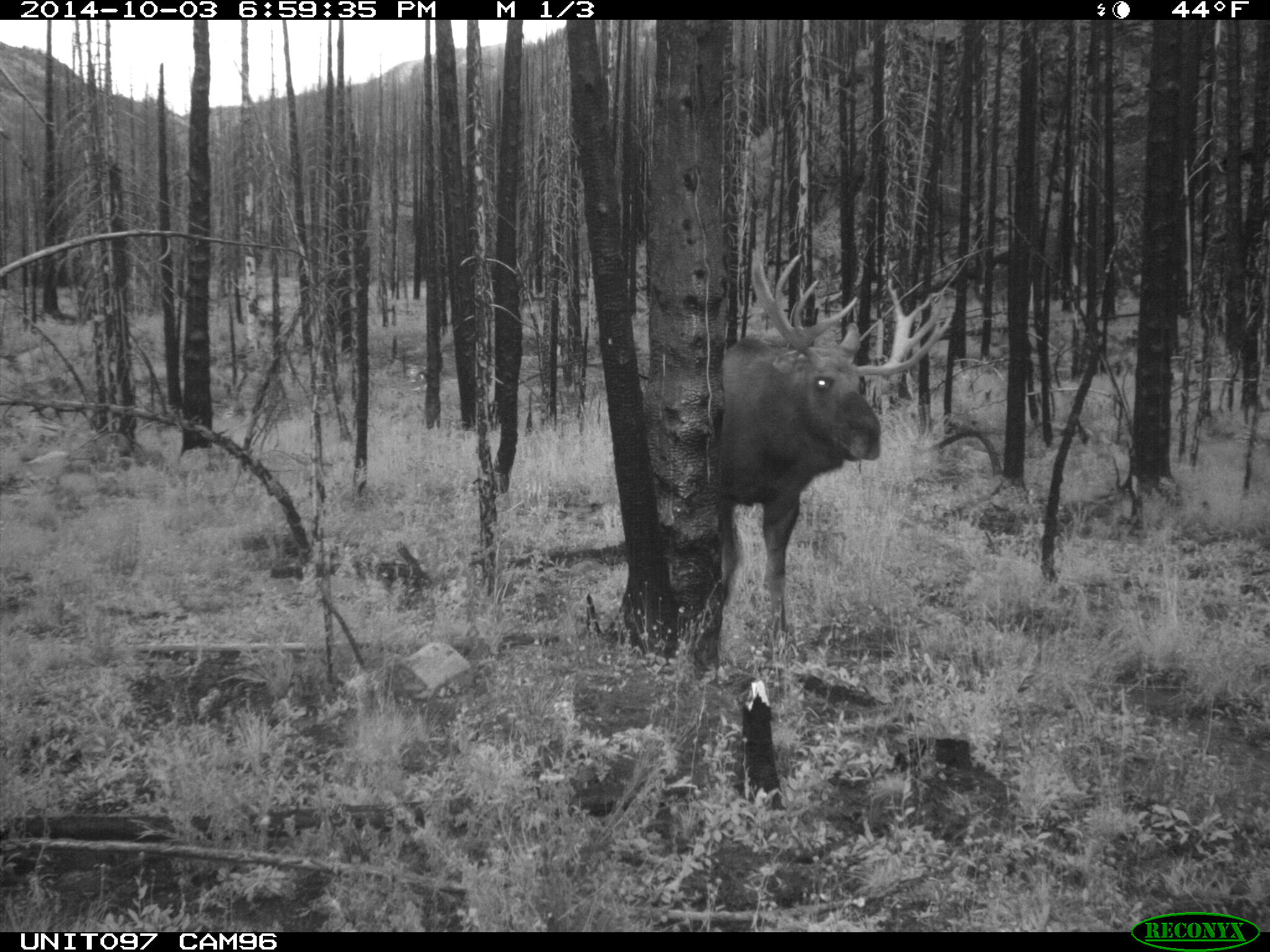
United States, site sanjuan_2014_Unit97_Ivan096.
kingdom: Animalia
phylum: Chordata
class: Mammalia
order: Artiodactyla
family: Cervidae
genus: Alces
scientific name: Alces alces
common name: moose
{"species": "Alces alces (moose)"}